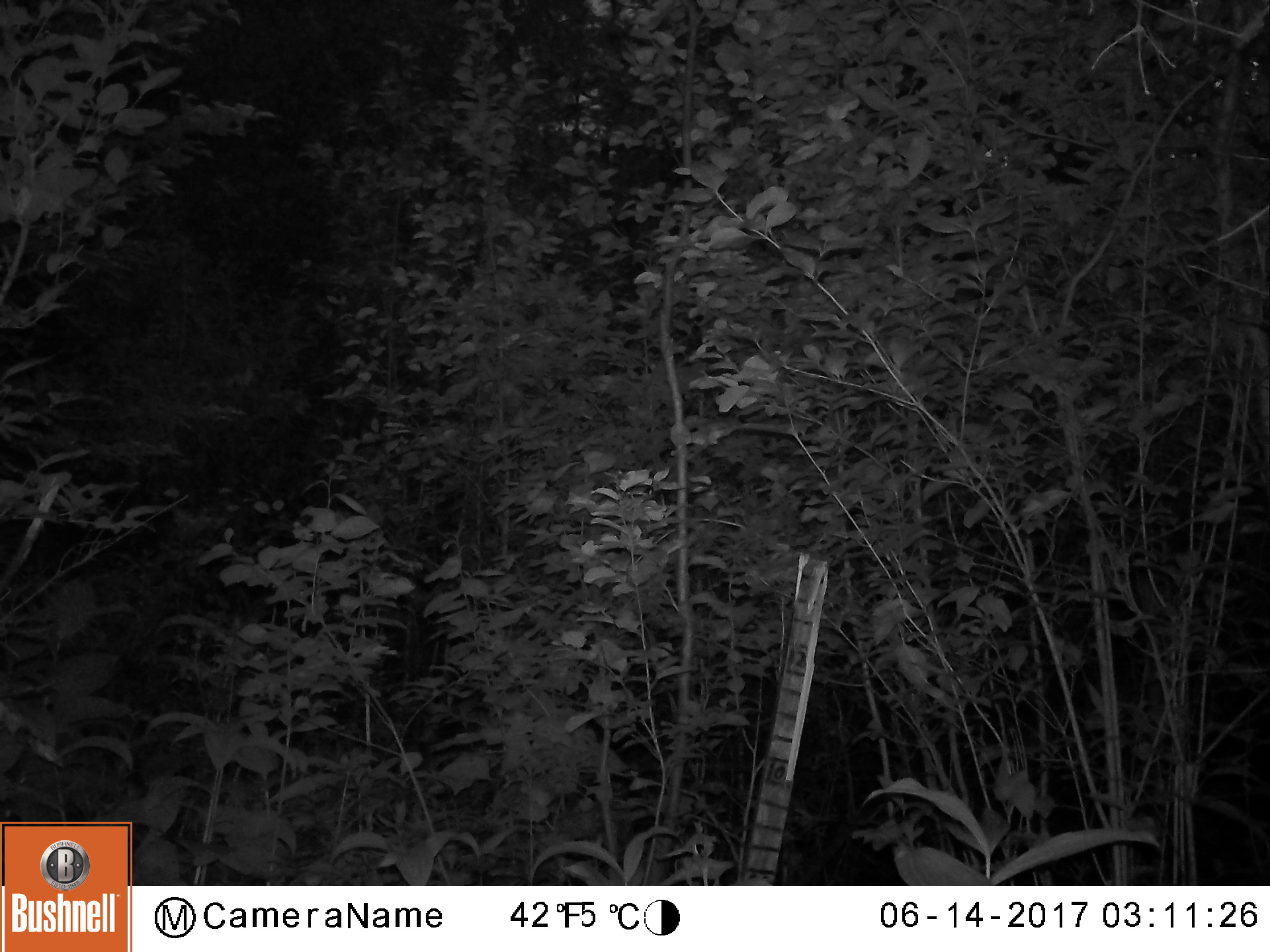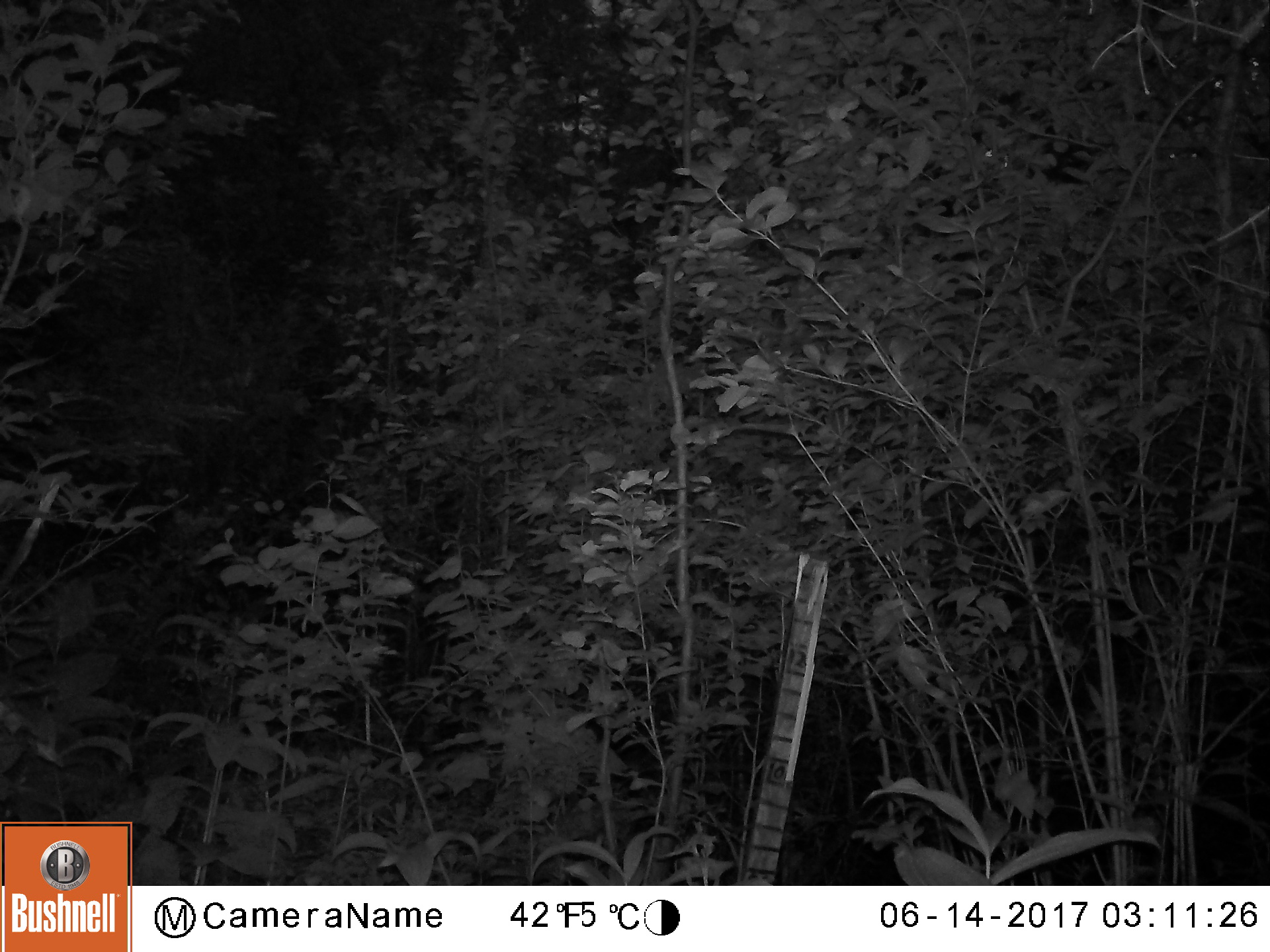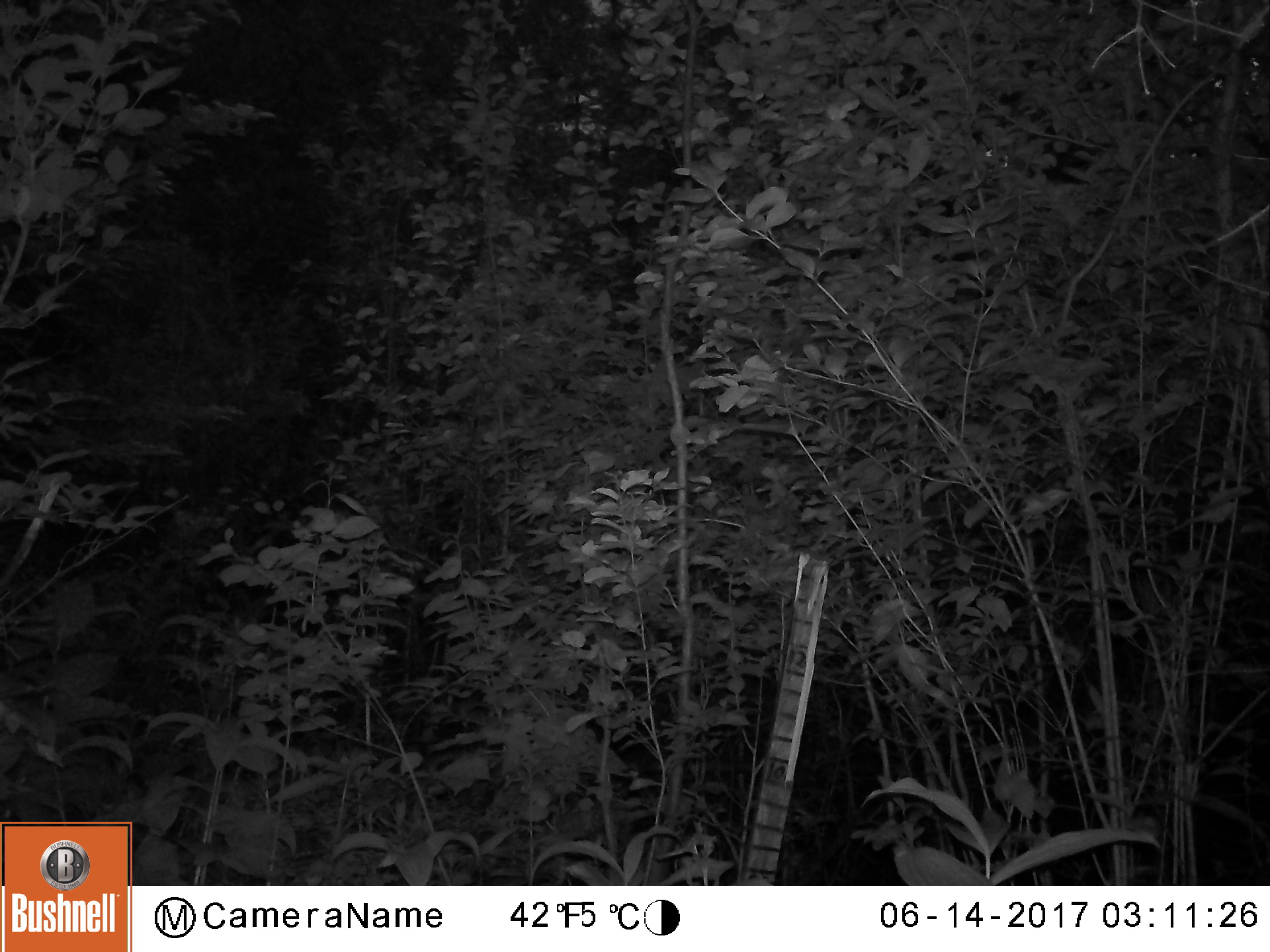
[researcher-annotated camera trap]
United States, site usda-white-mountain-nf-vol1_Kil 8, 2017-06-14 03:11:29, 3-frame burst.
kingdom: Animalia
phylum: Chordata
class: Mammalia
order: Artiodactyla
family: Cervidae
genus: Alces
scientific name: Alces alces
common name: moose